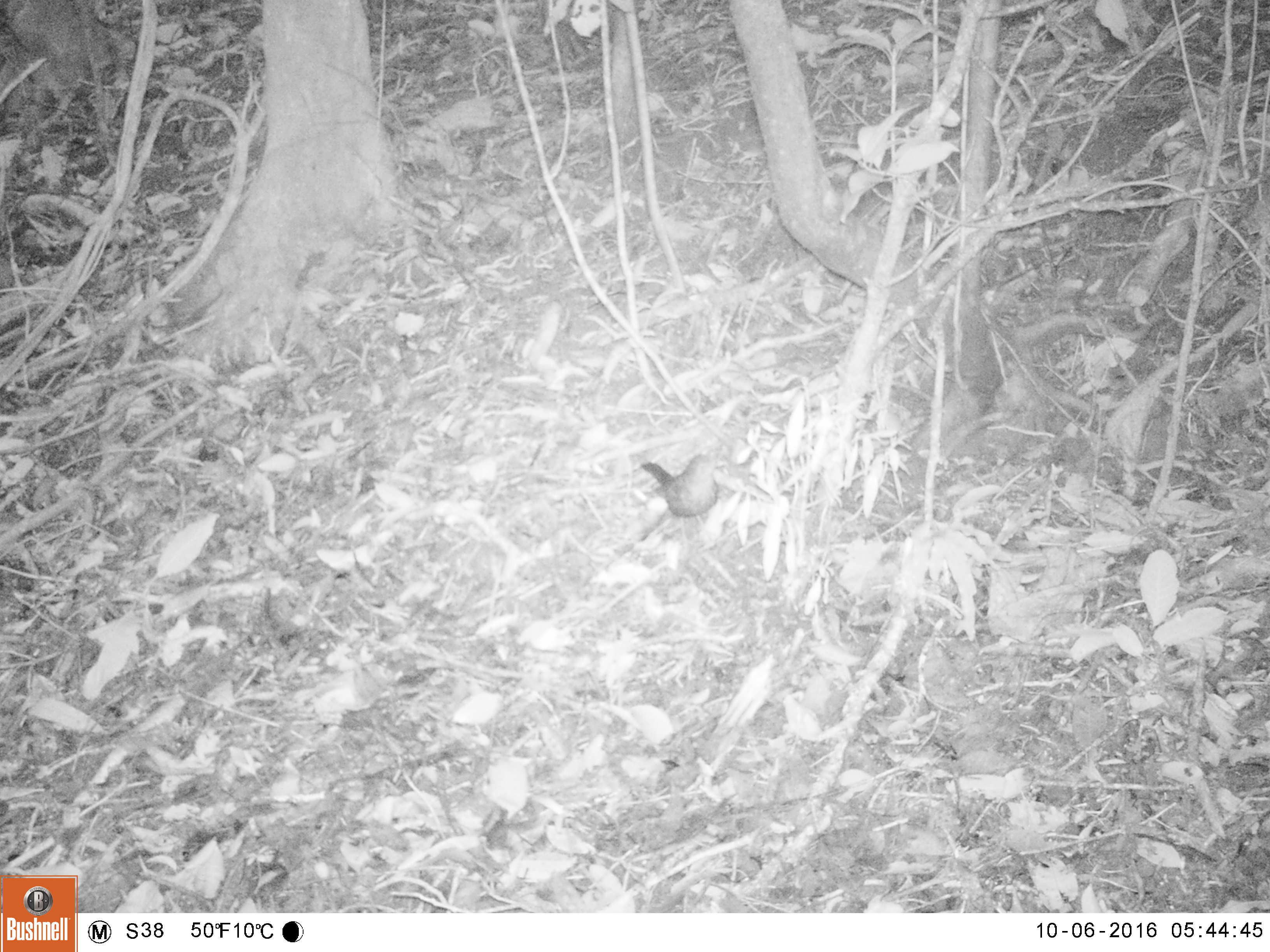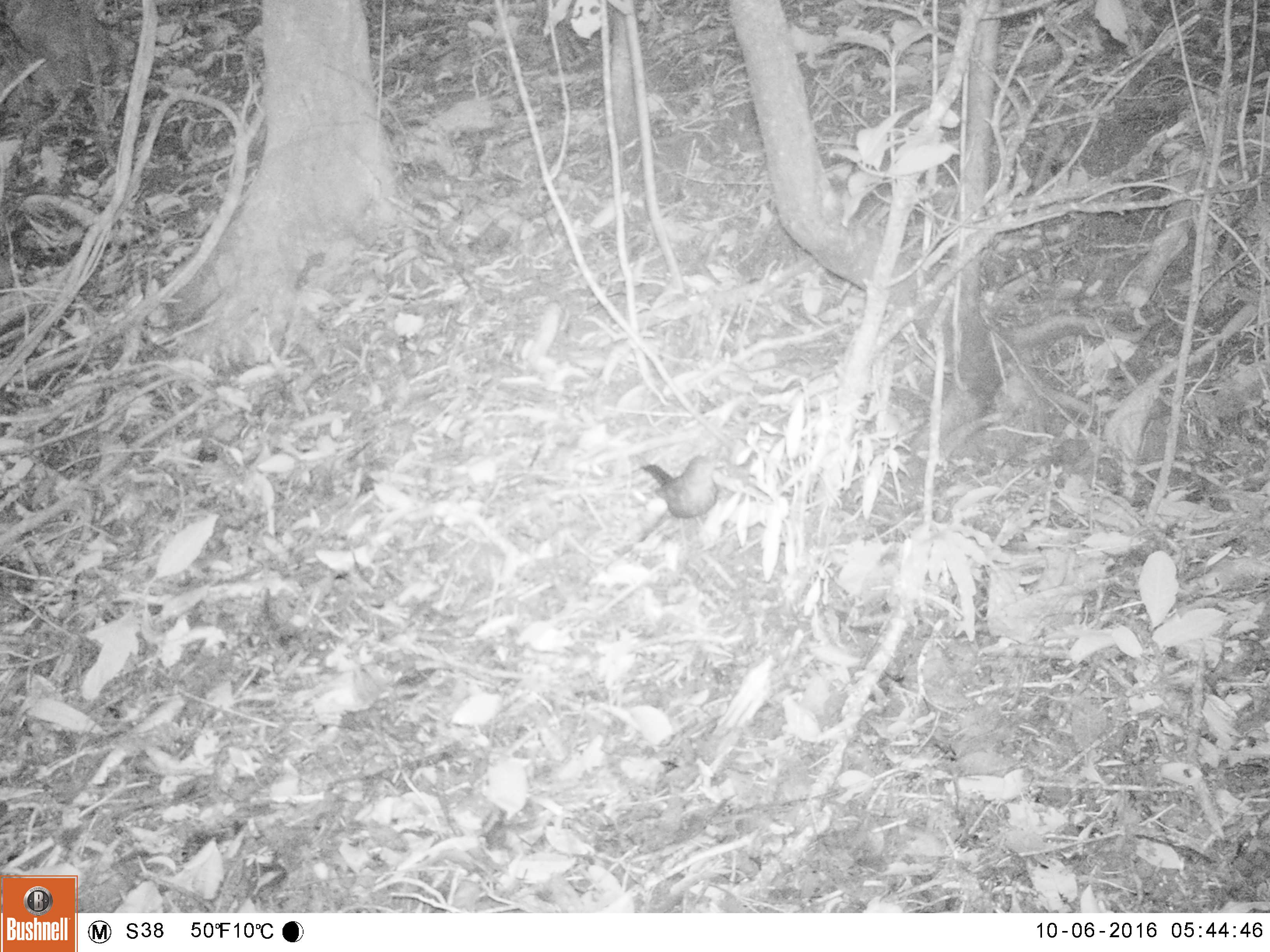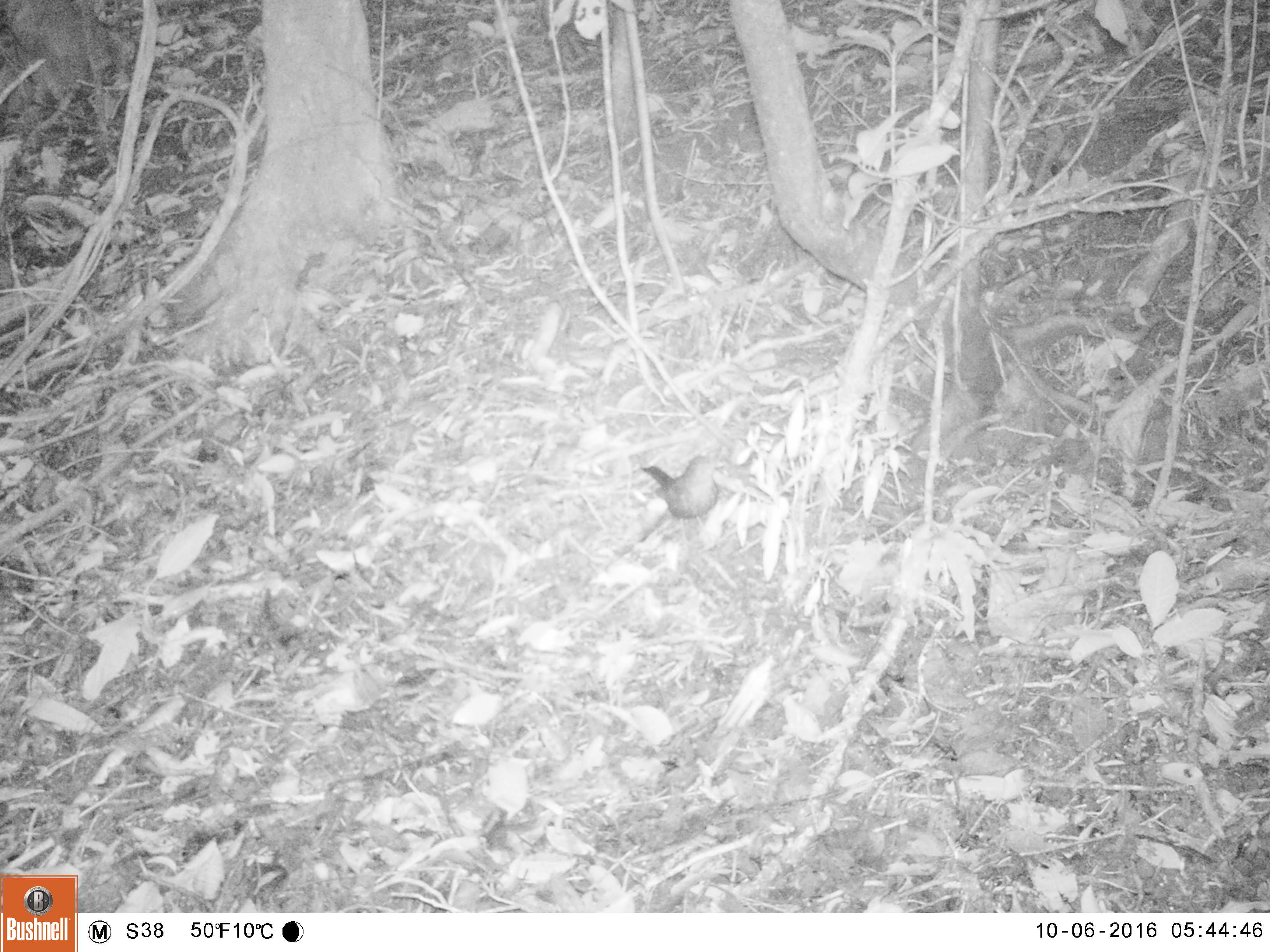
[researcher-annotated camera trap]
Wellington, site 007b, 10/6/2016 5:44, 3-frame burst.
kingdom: Animalia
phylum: Chordata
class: Aves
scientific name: Aves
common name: bird